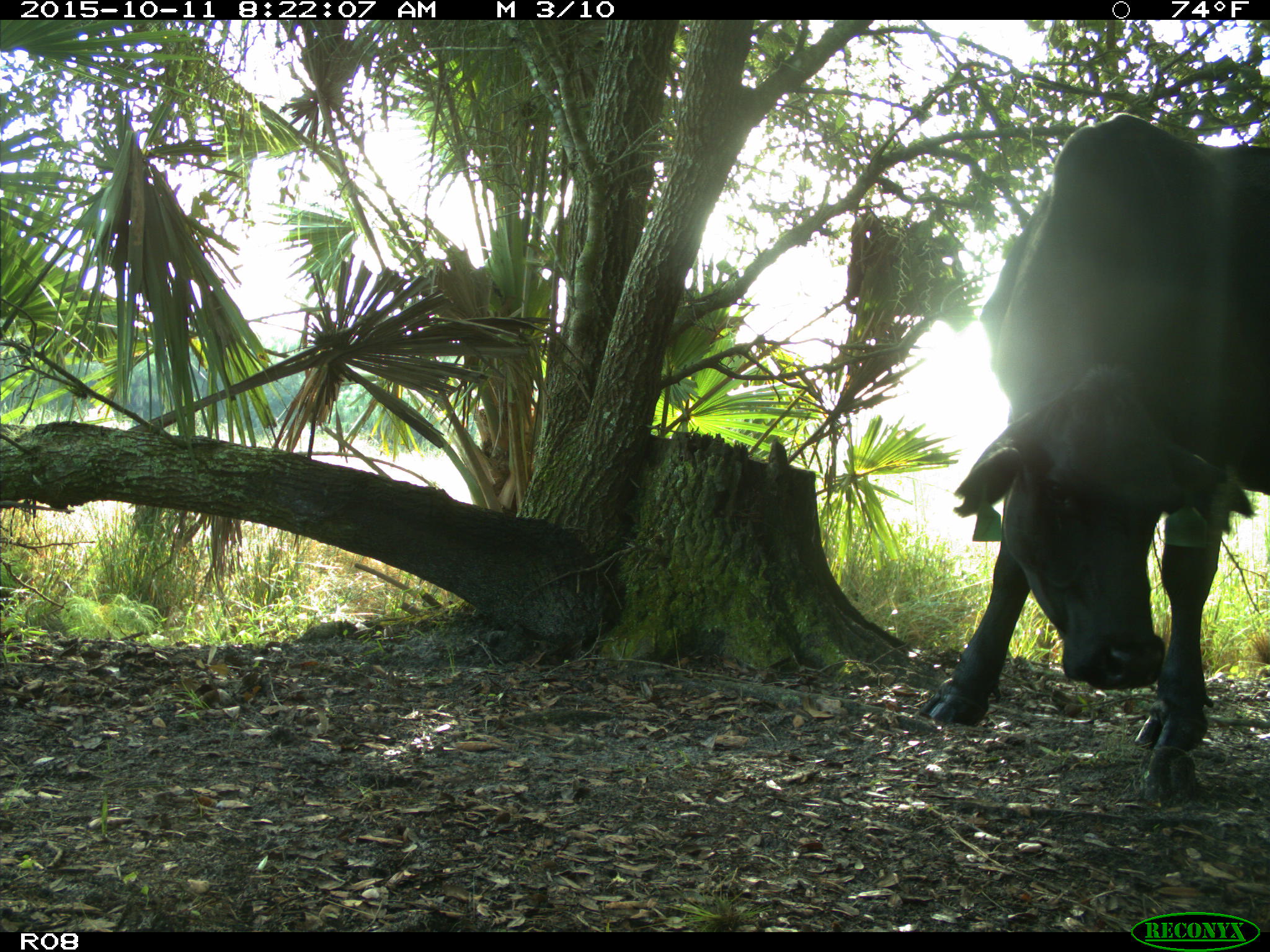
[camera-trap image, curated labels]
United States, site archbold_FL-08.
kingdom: Animalia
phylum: Chordata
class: Mammalia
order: Artiodactyla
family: Bovidae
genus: Bos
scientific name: Bos taurus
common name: domestic cow